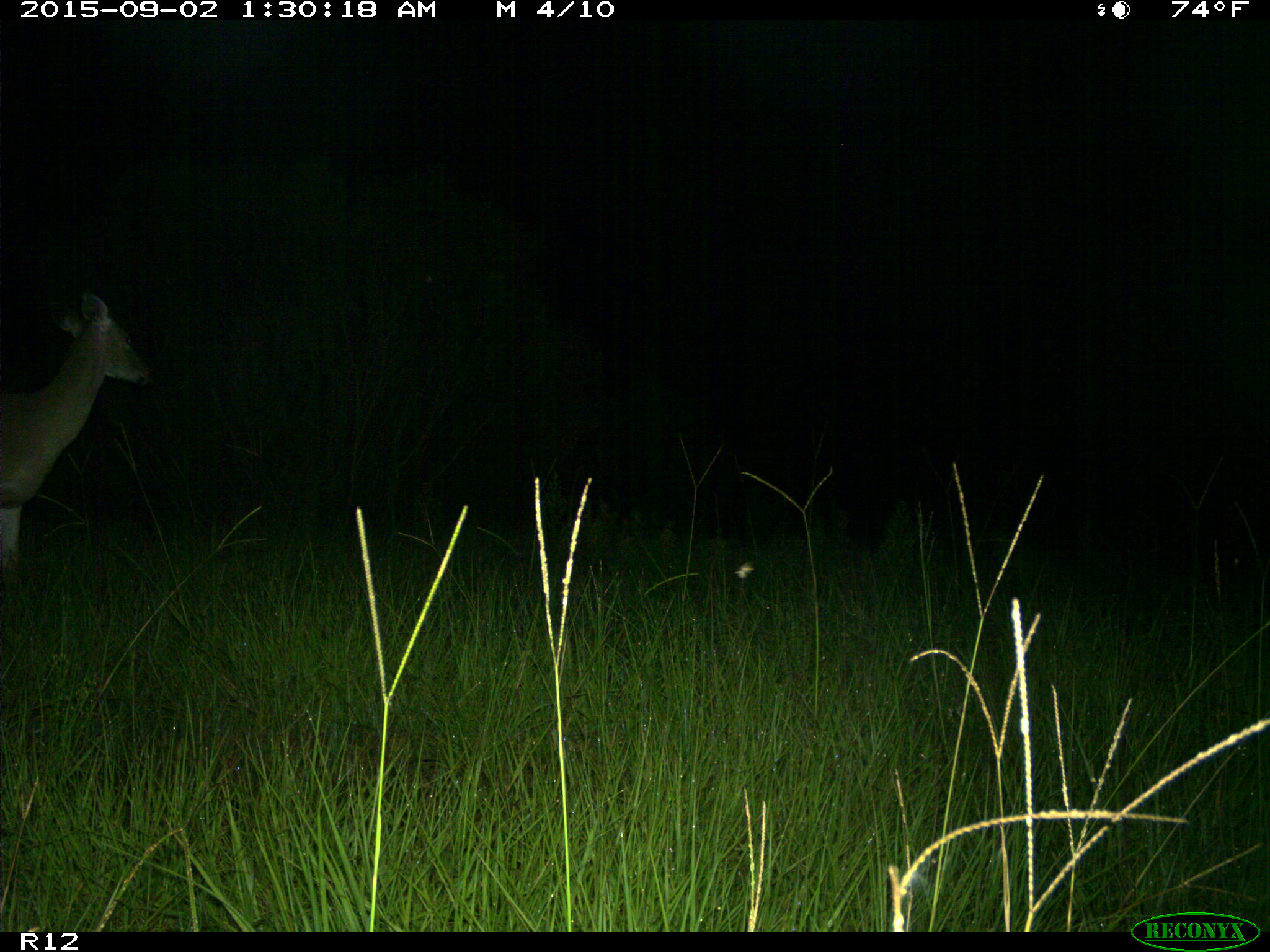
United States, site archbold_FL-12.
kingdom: Animalia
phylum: Chordata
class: Mammalia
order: Artiodactyla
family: Cervidae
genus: Odocoileus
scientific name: Odocoileus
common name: deer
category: unidentified deer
Unidentified deer (deer) (Odocoileus).